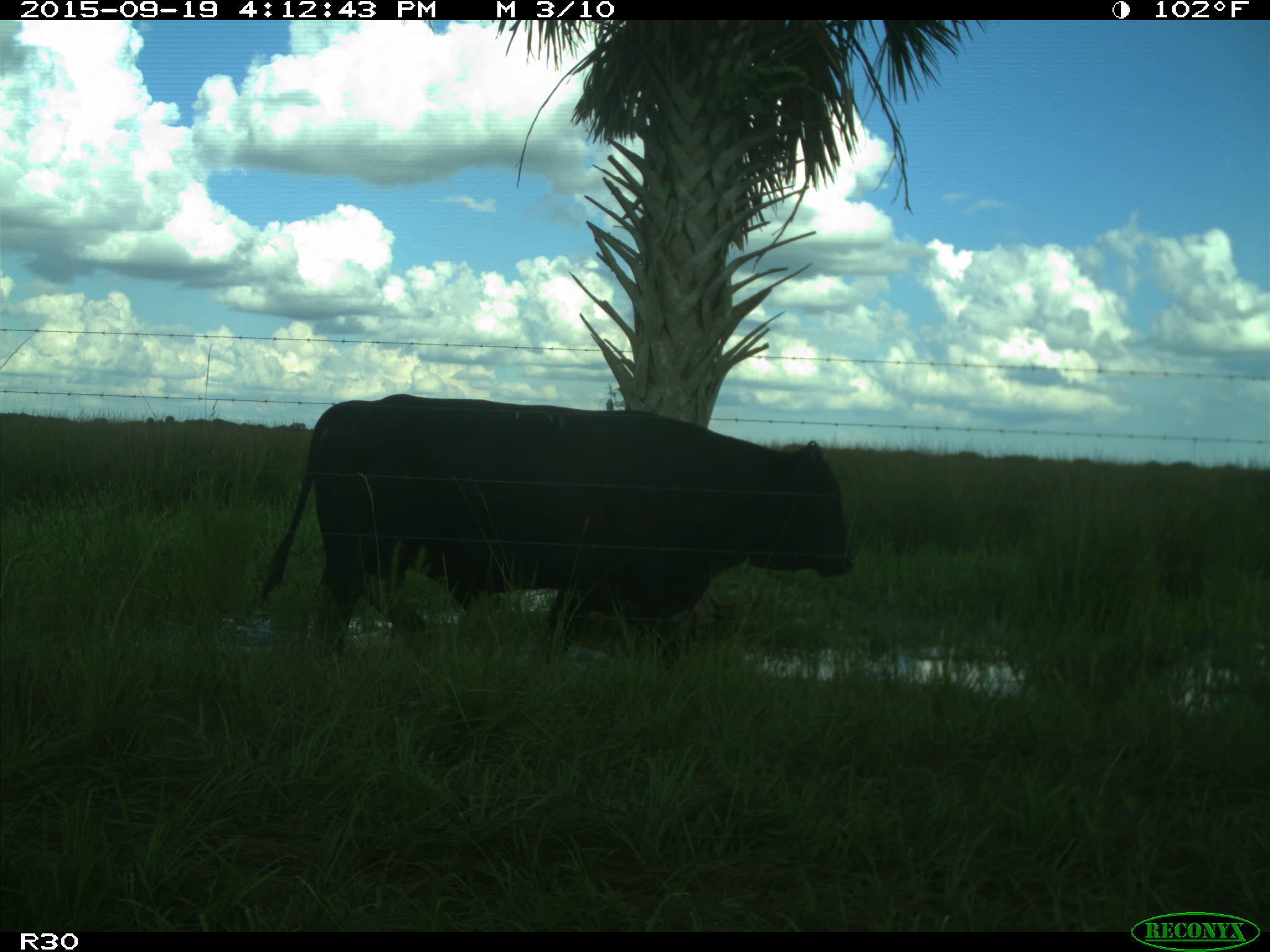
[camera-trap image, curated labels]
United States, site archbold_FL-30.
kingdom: Animalia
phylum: Chordata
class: Mammalia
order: Artiodactyla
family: Bovidae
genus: Bos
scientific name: Bos taurus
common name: domestic cow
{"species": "Bos taurus (domestic cow)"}